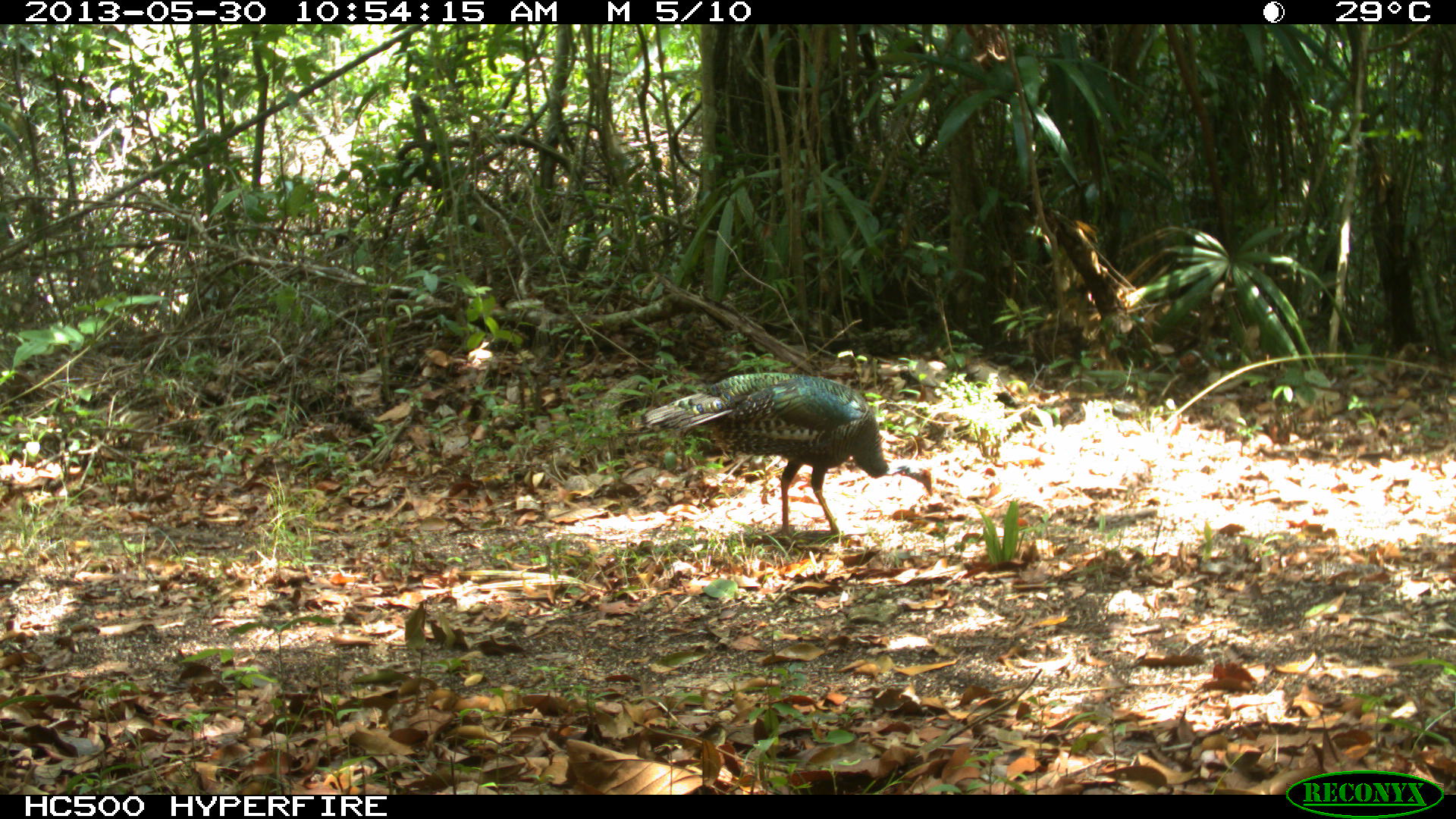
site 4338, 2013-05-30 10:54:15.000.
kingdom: Animalia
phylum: Chordata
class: Aves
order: Galliformes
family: Phasianidae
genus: Meleagris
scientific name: Meleagris ocellata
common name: ocellated turkey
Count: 1.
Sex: female.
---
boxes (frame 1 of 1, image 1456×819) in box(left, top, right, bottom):
meleagris ocellata: box(630, 372, 932, 544)